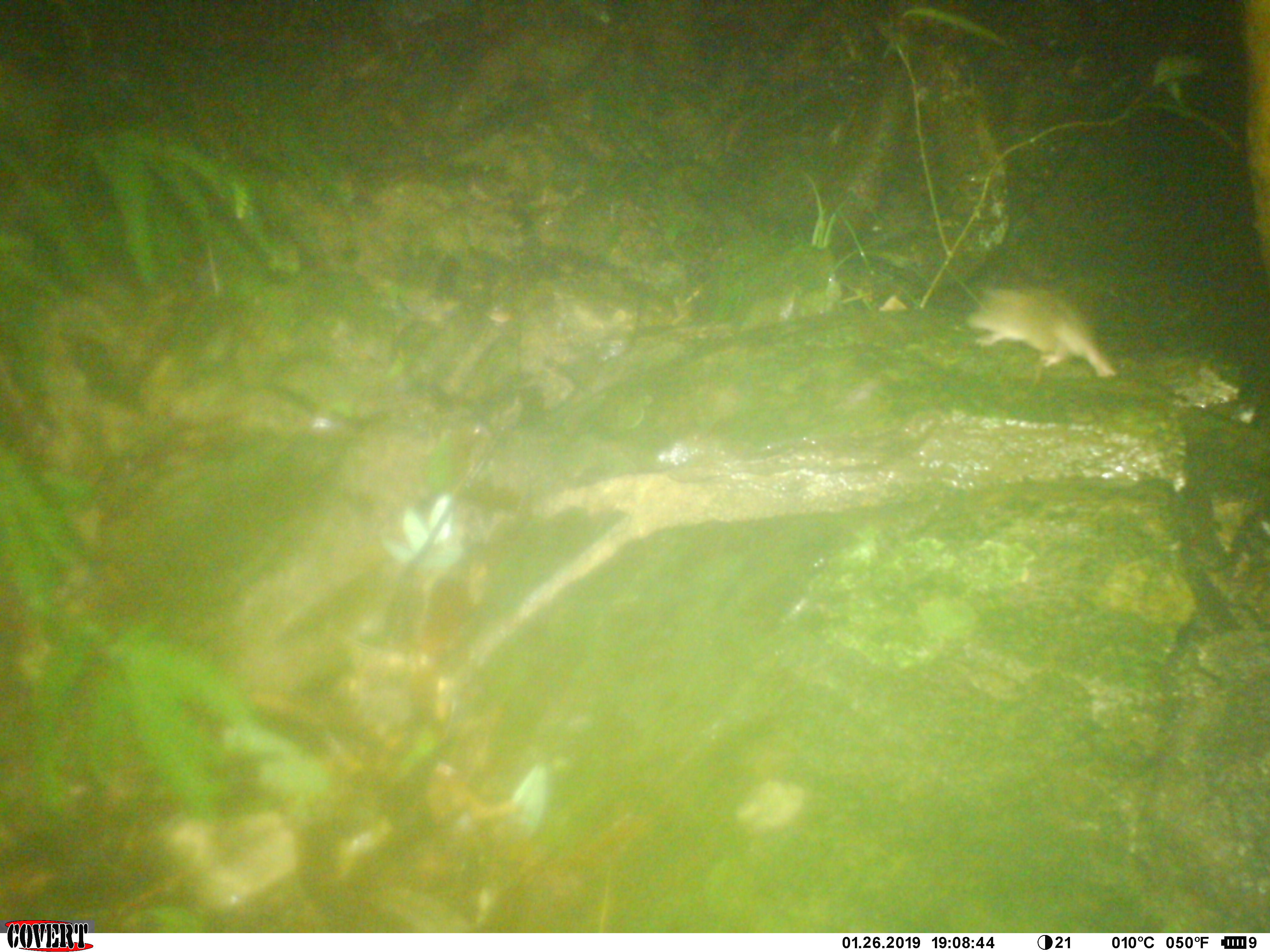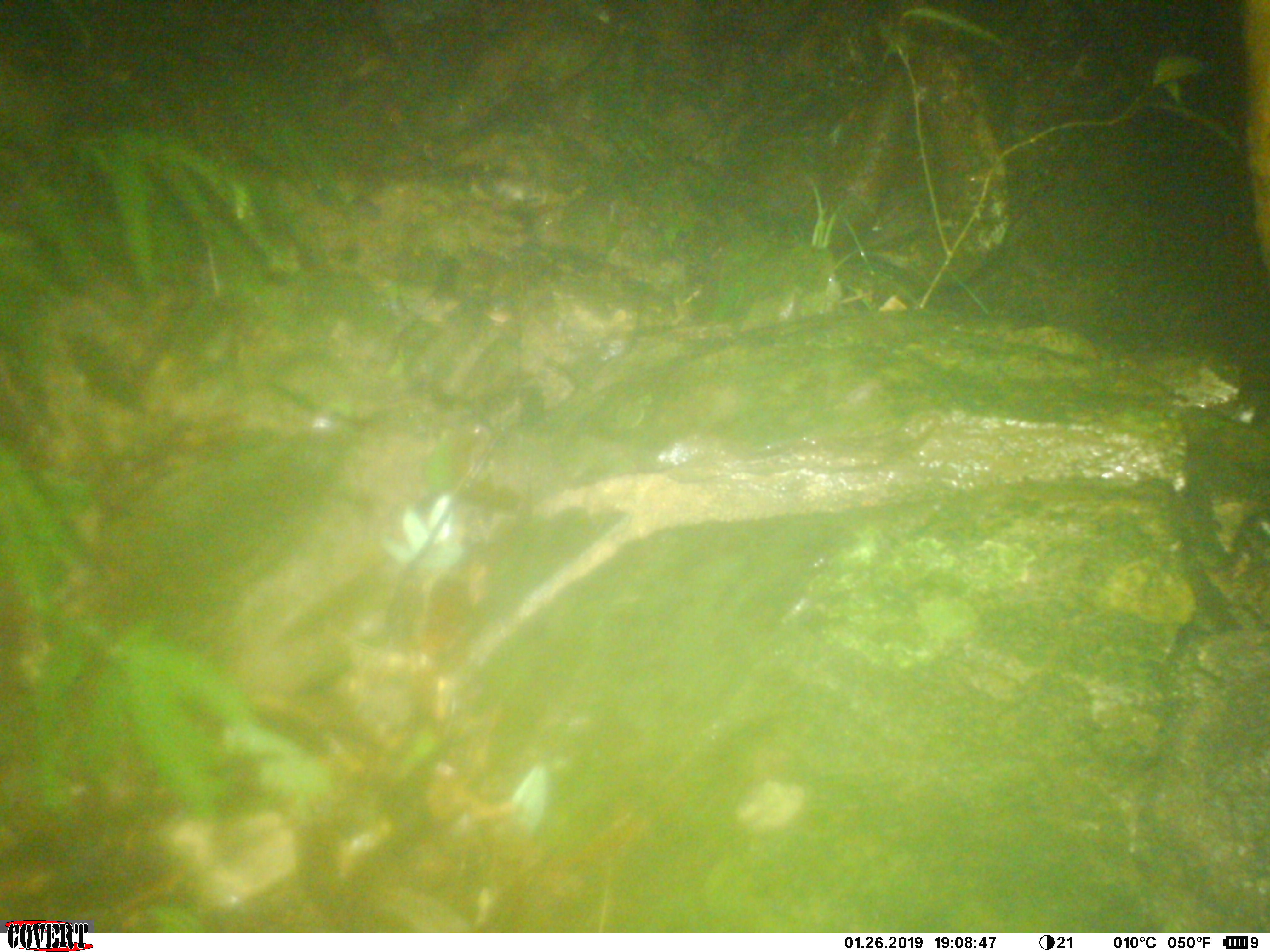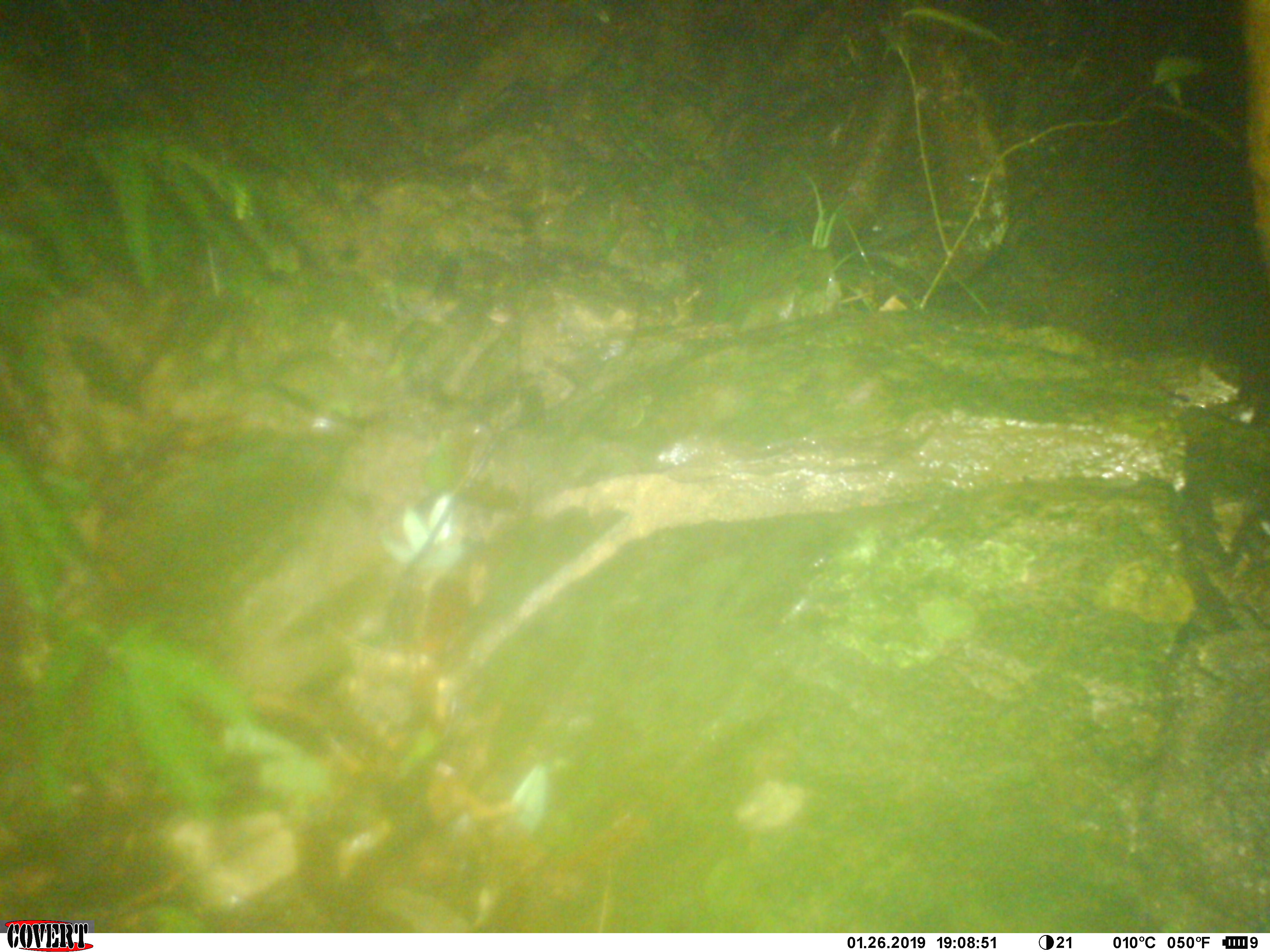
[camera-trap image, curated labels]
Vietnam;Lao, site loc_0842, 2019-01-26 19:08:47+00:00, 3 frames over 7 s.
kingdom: Animalia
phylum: Chordata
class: Mammalia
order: Rodentia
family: Muridae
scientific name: Muridae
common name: old-world mice and rats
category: unidentified murid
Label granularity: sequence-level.